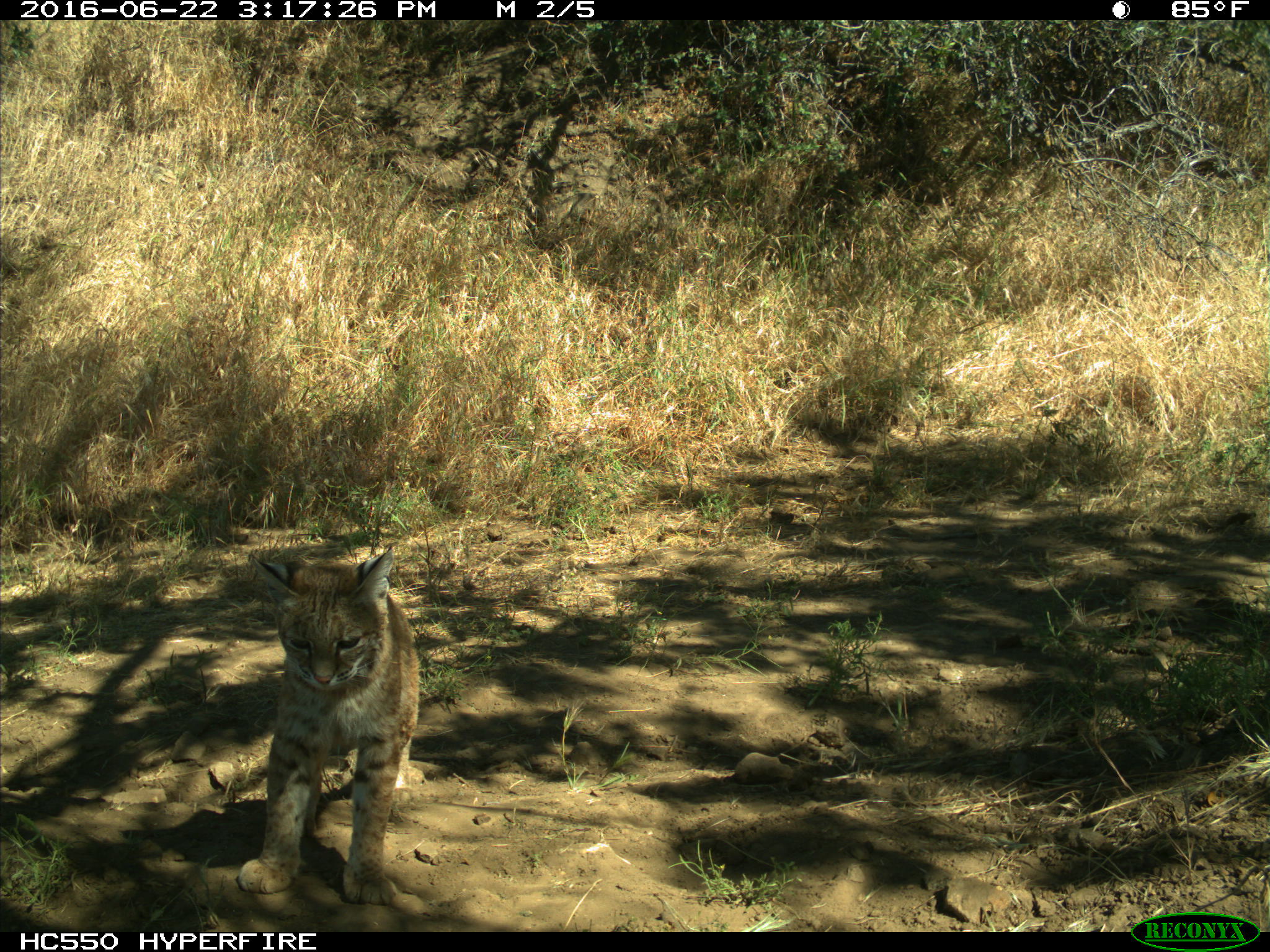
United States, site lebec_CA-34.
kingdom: Animalia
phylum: Chordata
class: Mammalia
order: Carnivora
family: Felidae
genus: Lynx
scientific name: Lynx rufus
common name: bobcat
Lynx rufus (bobcat).